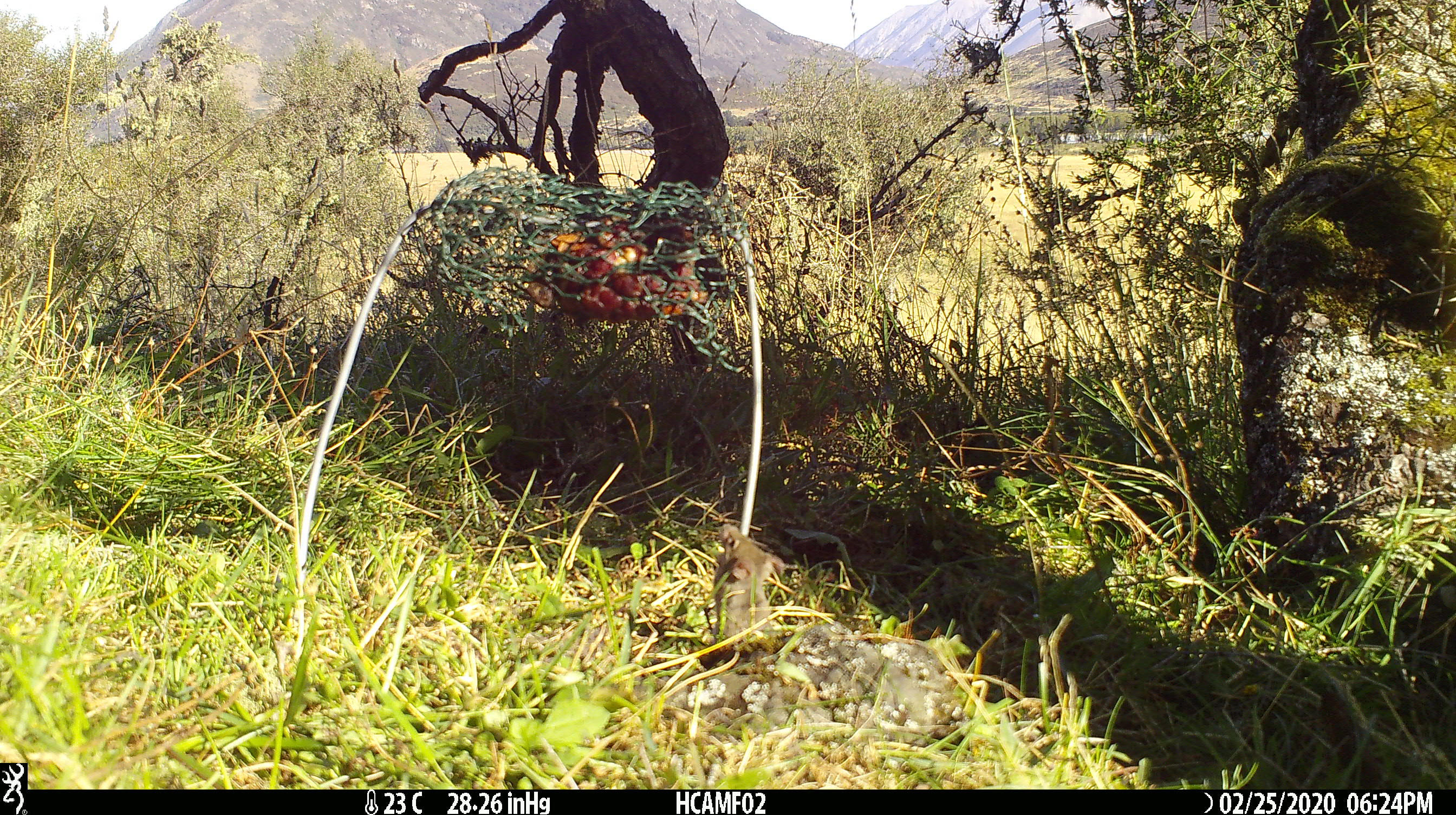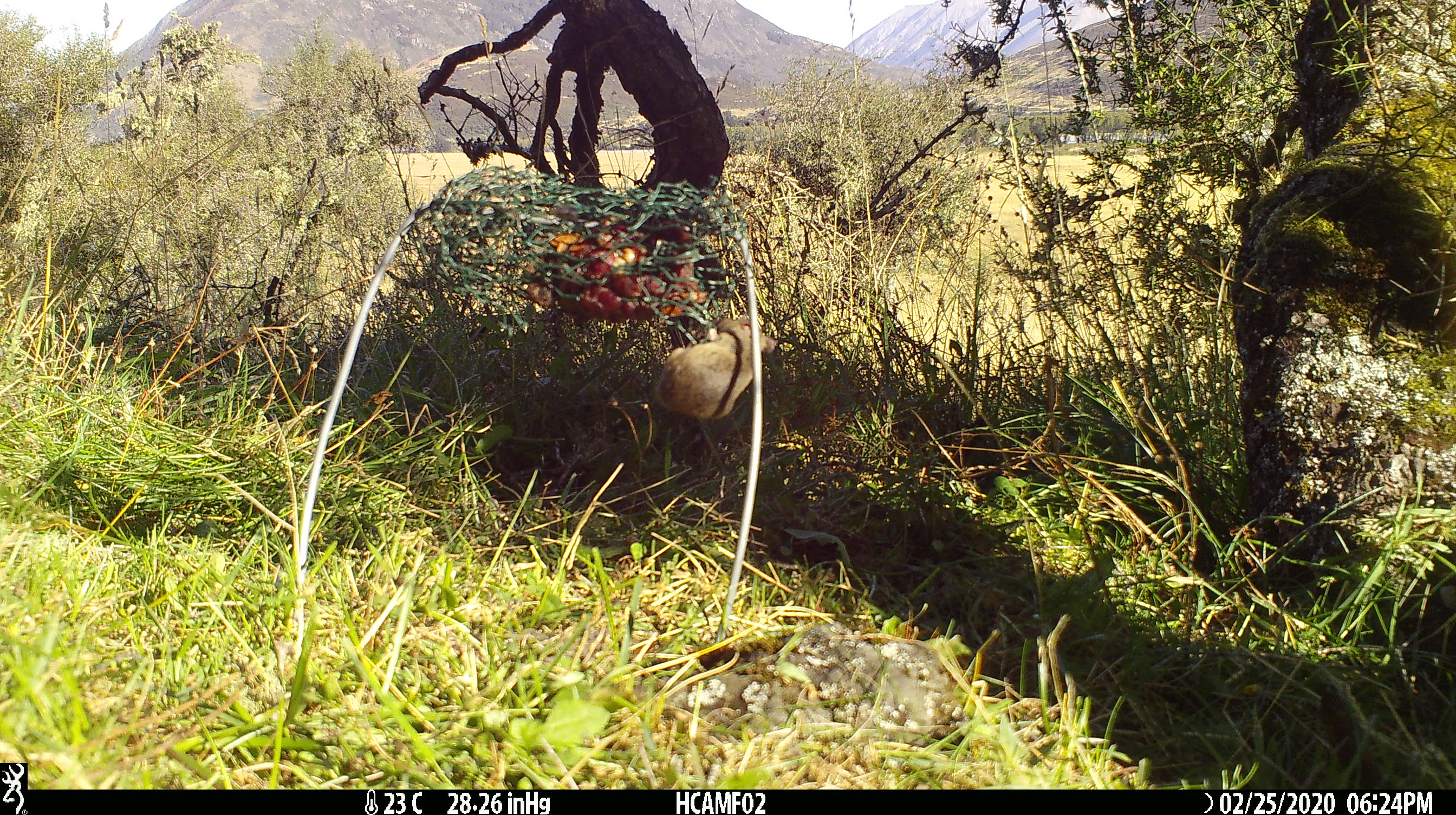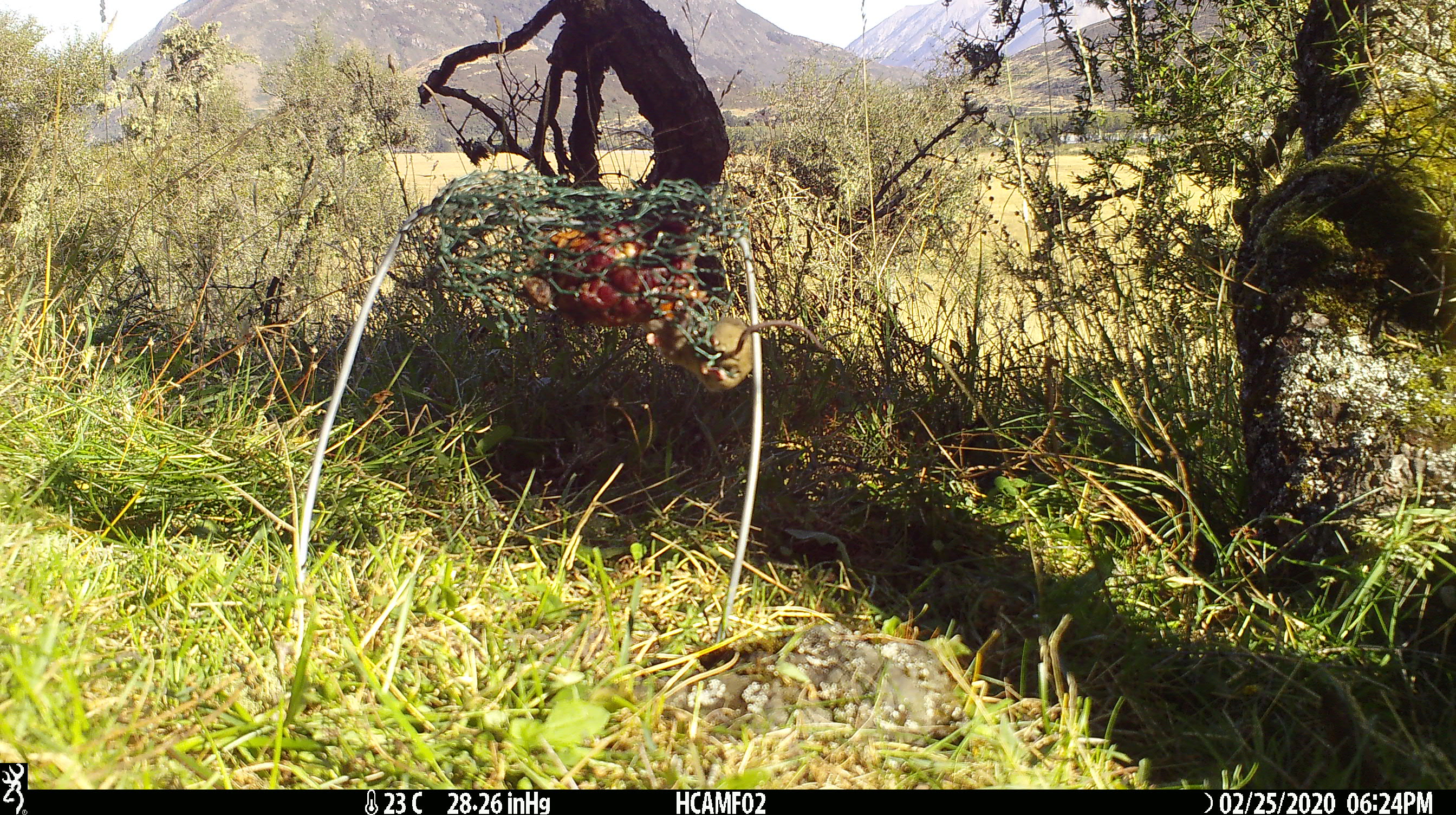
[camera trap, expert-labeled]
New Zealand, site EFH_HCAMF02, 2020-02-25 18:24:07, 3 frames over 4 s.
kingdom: Animalia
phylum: Chordata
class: Mammalia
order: Rodentia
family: Muridae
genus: Mus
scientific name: Mus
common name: mouse